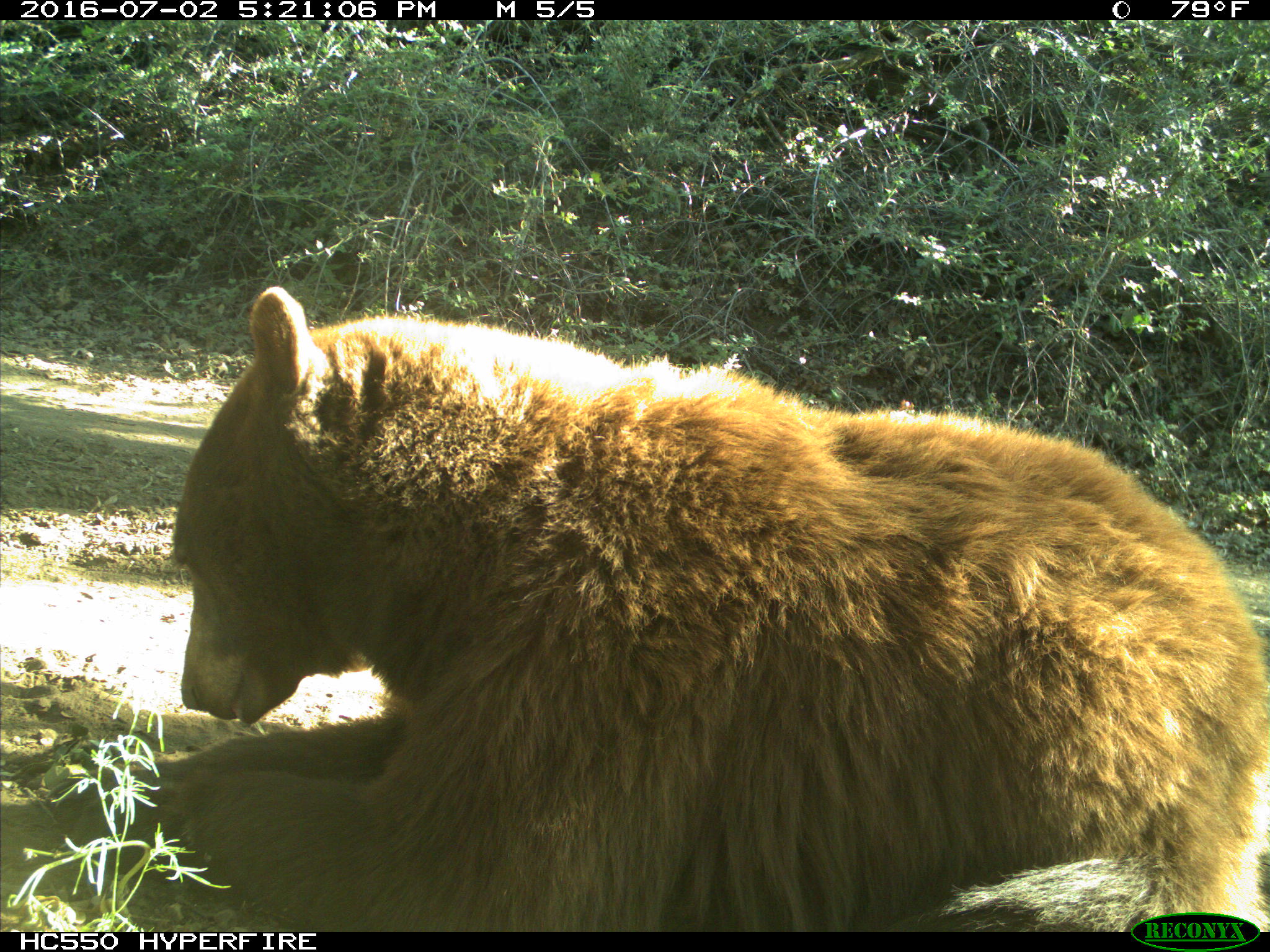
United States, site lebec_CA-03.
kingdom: Animalia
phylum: Chordata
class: Mammalia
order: Carnivora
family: Ursidae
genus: Ursus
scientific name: Ursus americanus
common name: american black bear